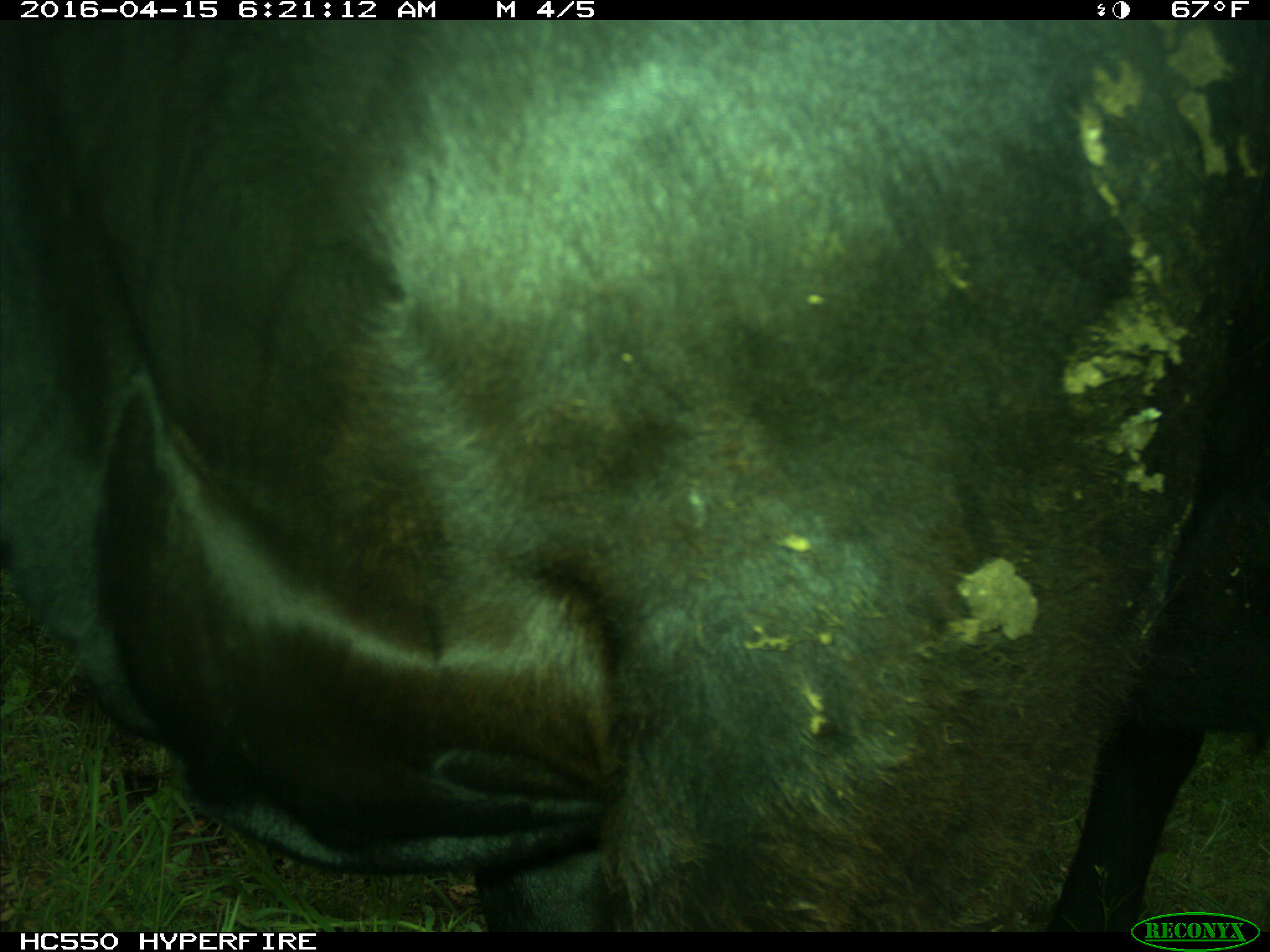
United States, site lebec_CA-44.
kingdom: Animalia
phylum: Chordata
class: Mammalia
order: Artiodactyla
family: Bovidae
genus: Bos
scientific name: Bos taurus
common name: domestic cow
Bos taurus (domestic cow).